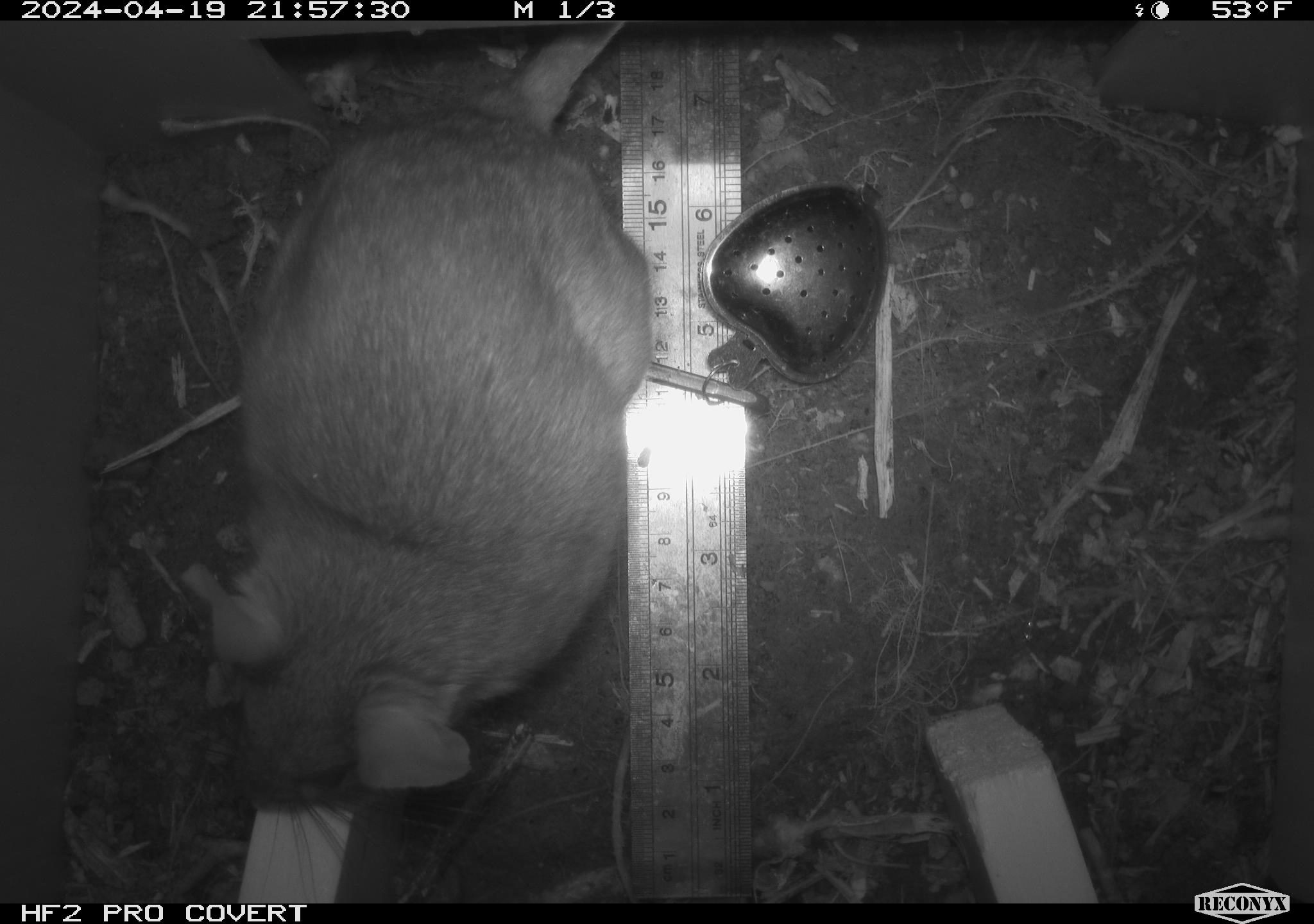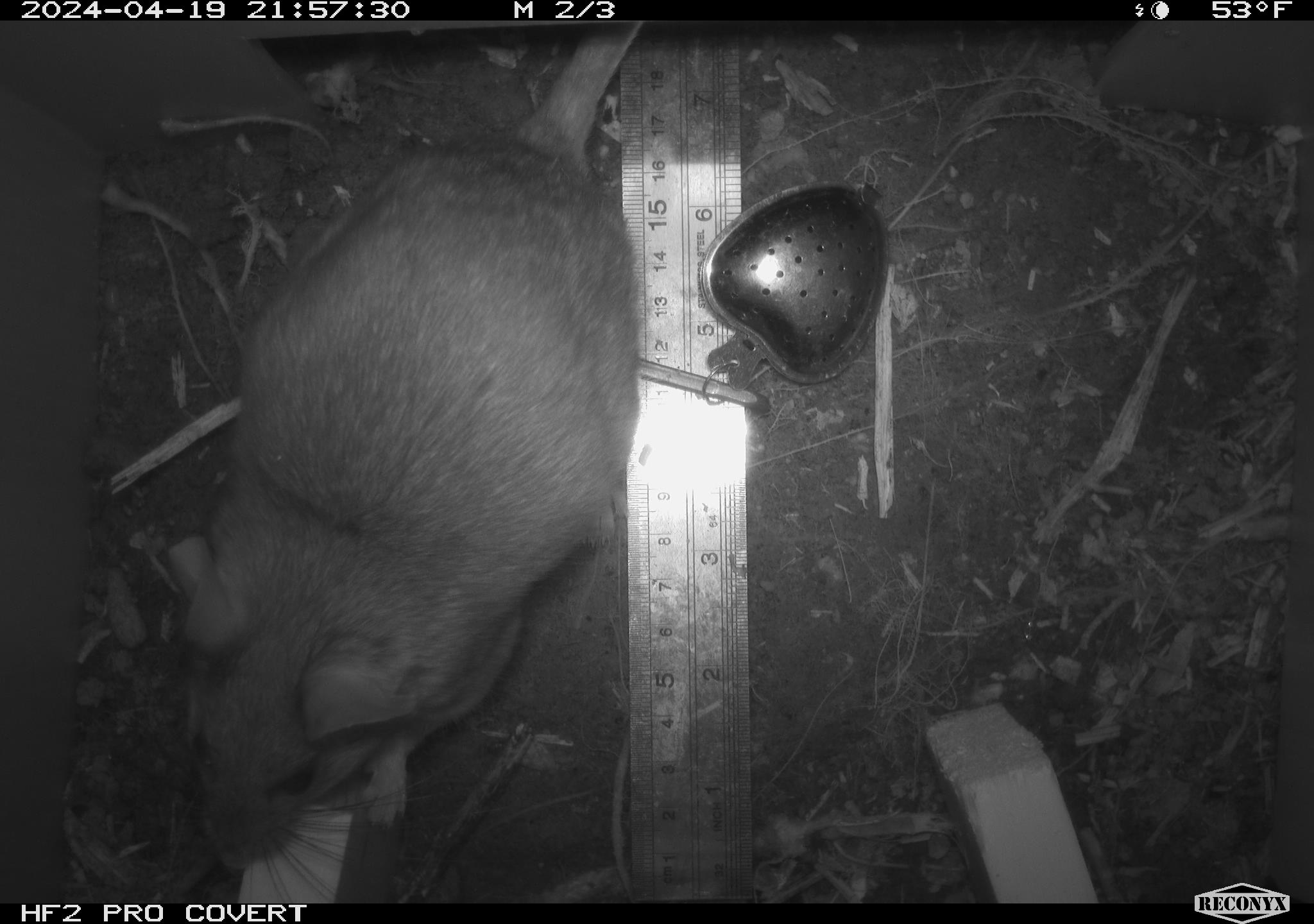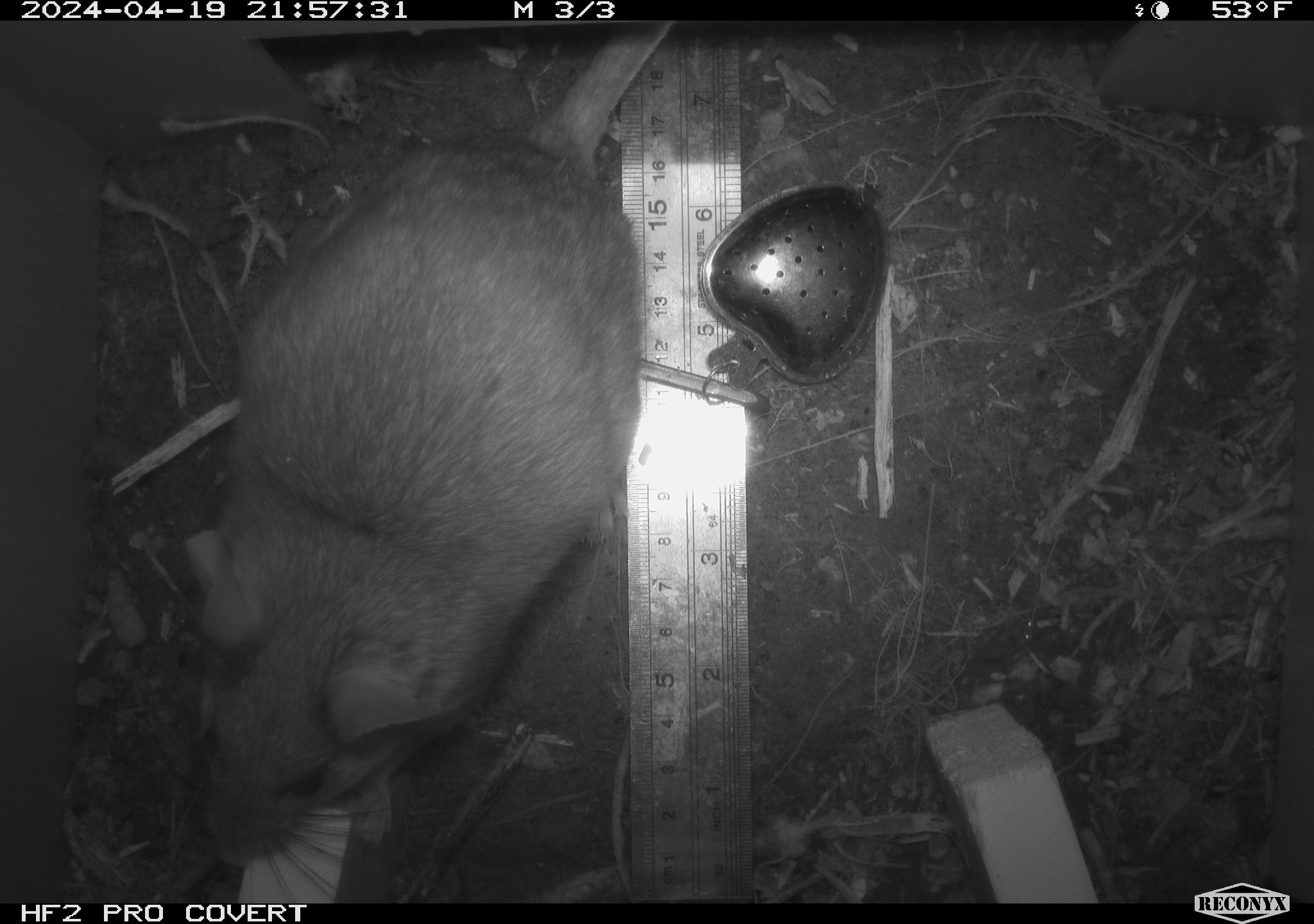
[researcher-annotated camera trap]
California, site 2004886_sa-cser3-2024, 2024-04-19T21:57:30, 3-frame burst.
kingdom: Animalia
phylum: Chordata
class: Mammalia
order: Rodentia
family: Muridae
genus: Rattus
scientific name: Rattus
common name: rat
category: rattus species